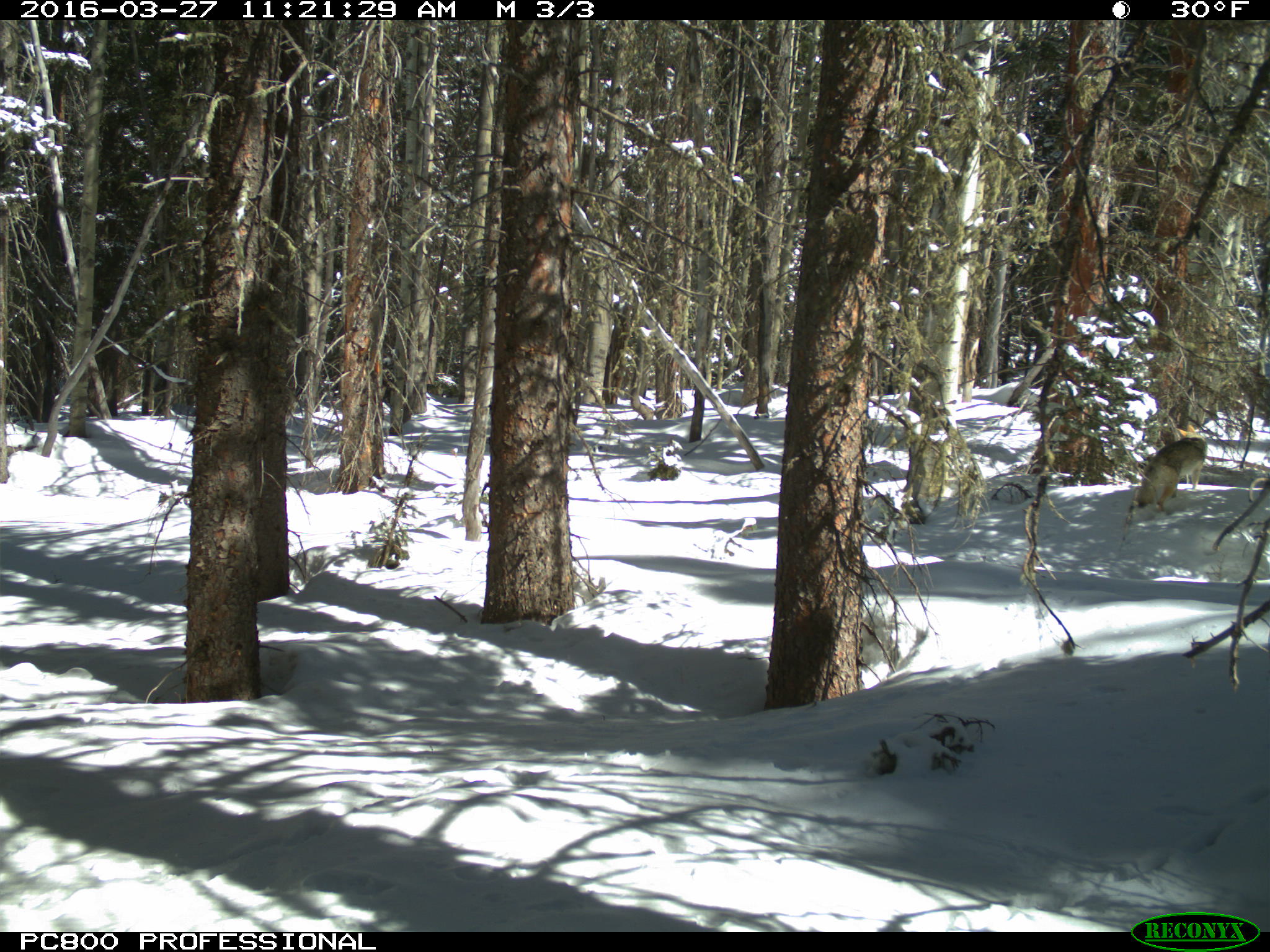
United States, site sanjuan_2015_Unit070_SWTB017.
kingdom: Animalia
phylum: Chordata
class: Mammalia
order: Carnivora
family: Canidae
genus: Canis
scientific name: Canis latrans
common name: coyote